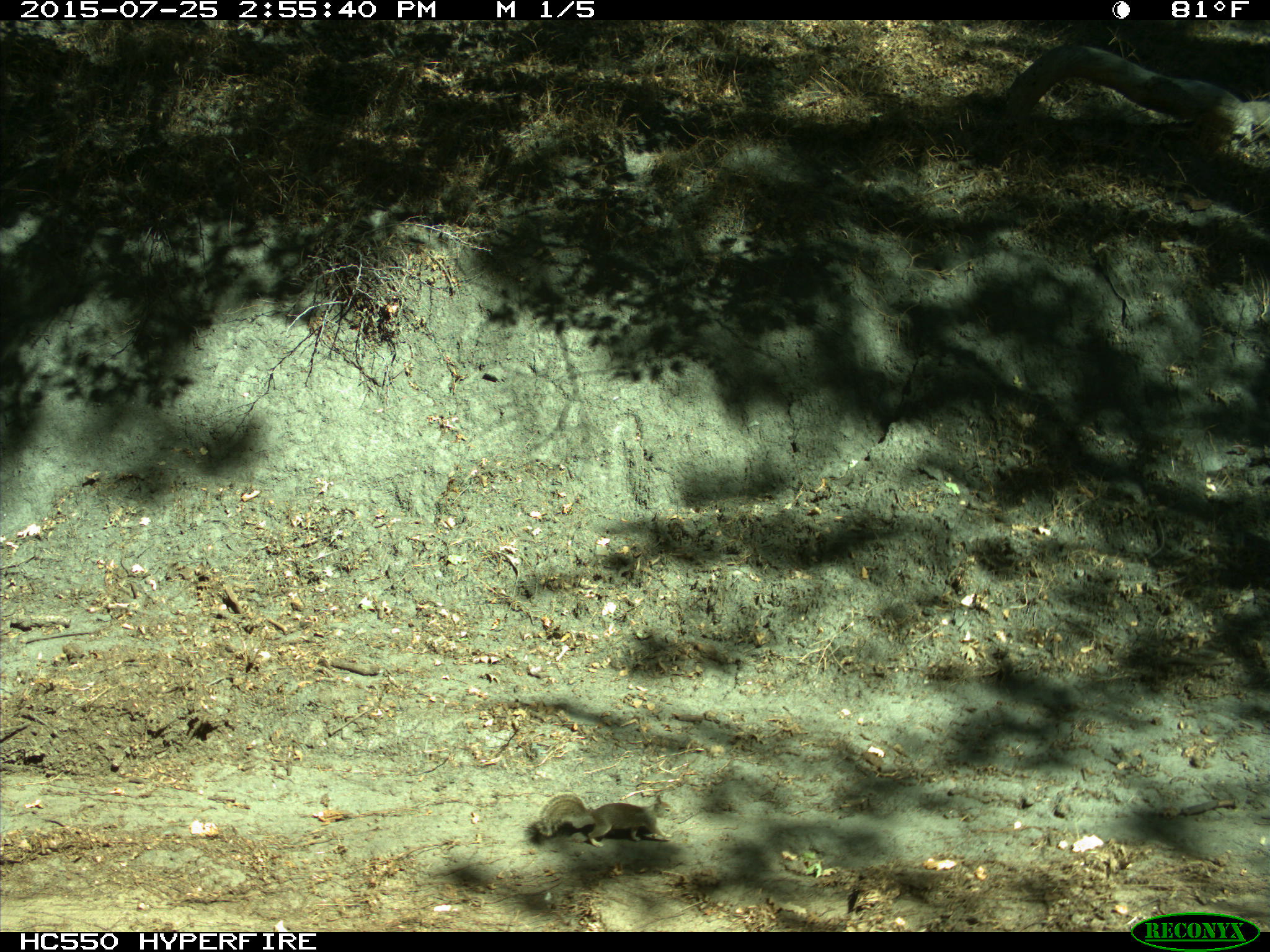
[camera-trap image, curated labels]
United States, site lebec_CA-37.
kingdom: Animalia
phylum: Chordata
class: Mammalia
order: Rodentia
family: Sciuridae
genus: Otospermophilus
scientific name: Otospermophilus beecheyi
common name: california ground squirrel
Otospermophilus beecheyi (california ground squirrel).